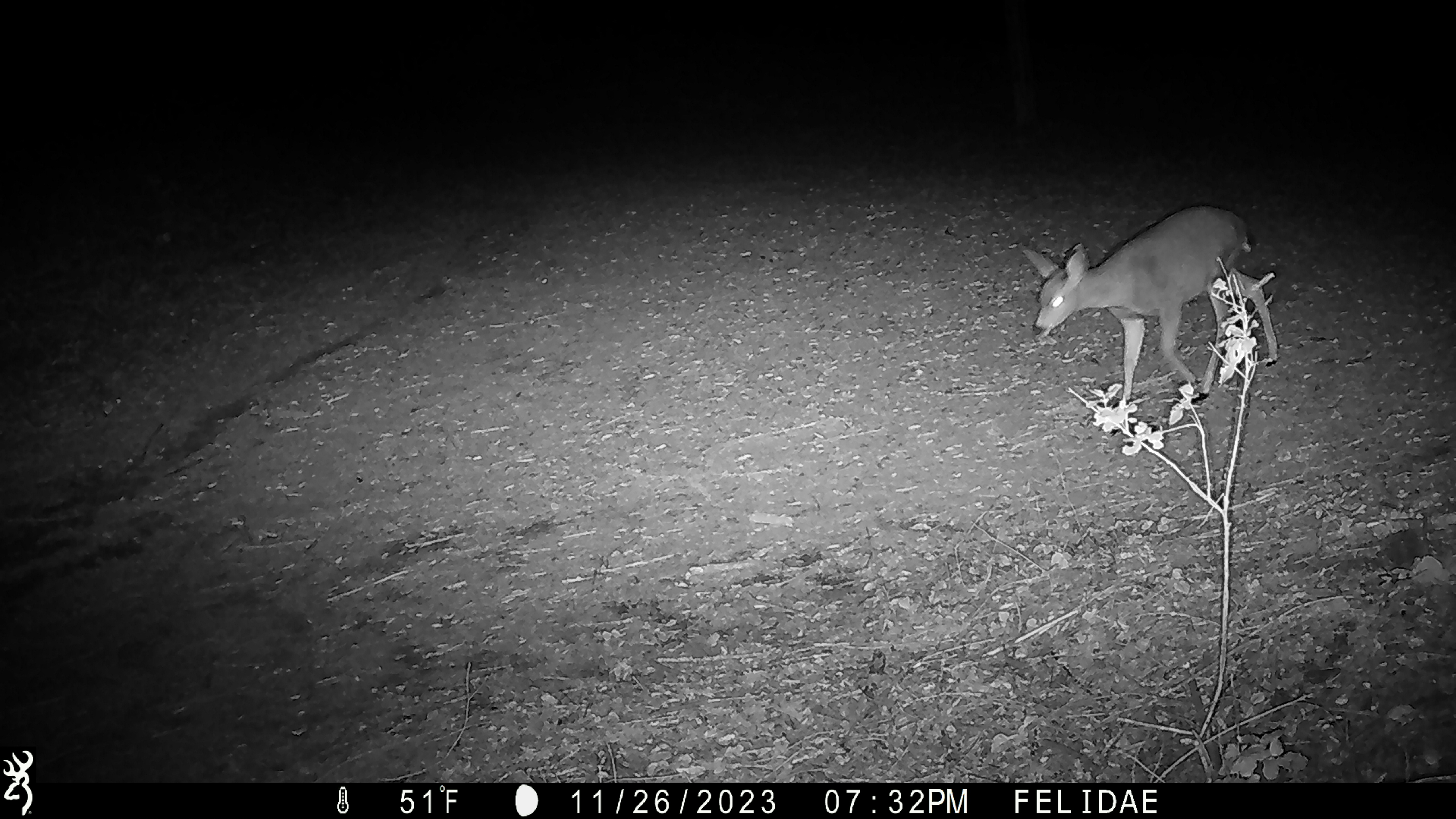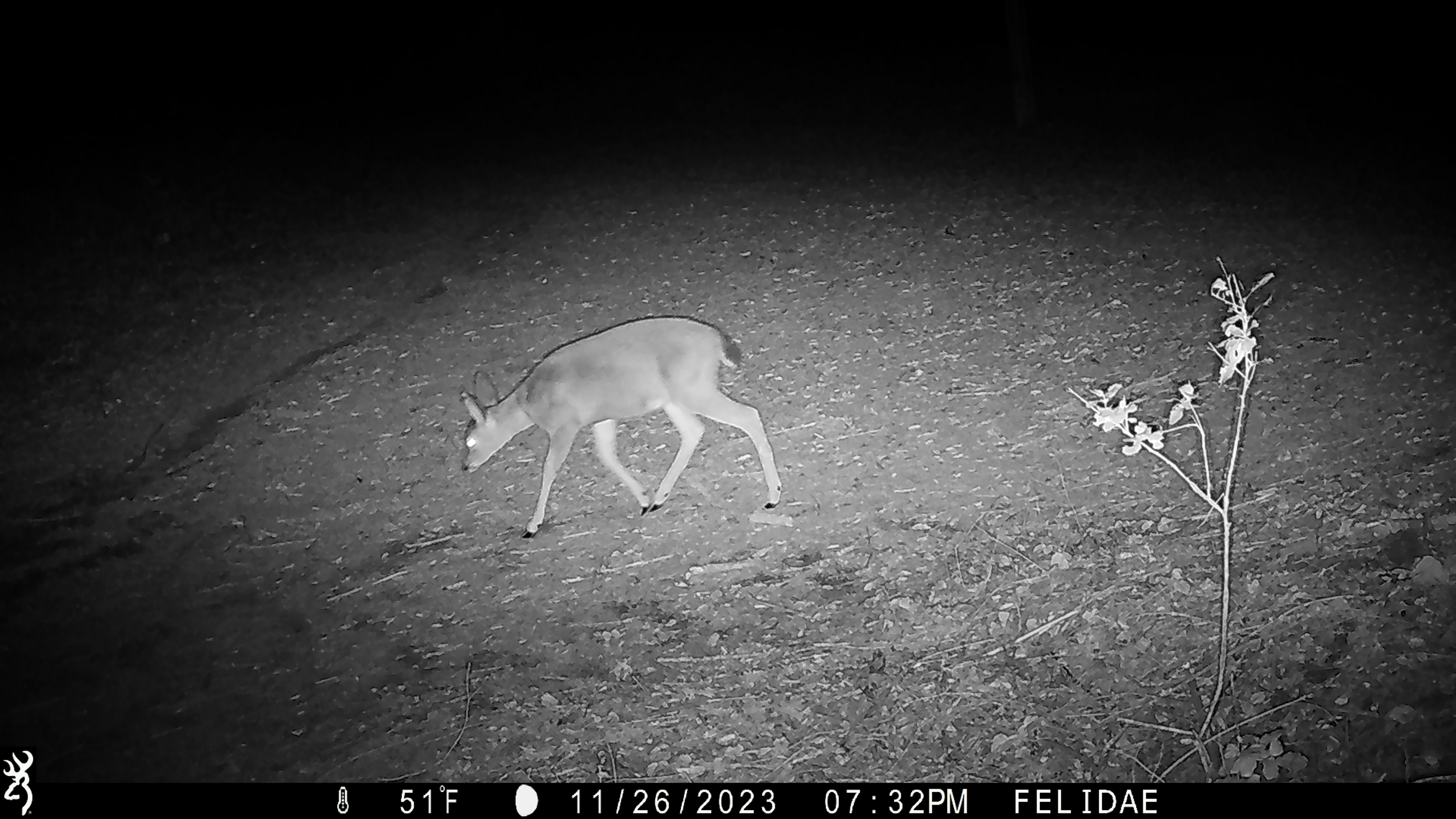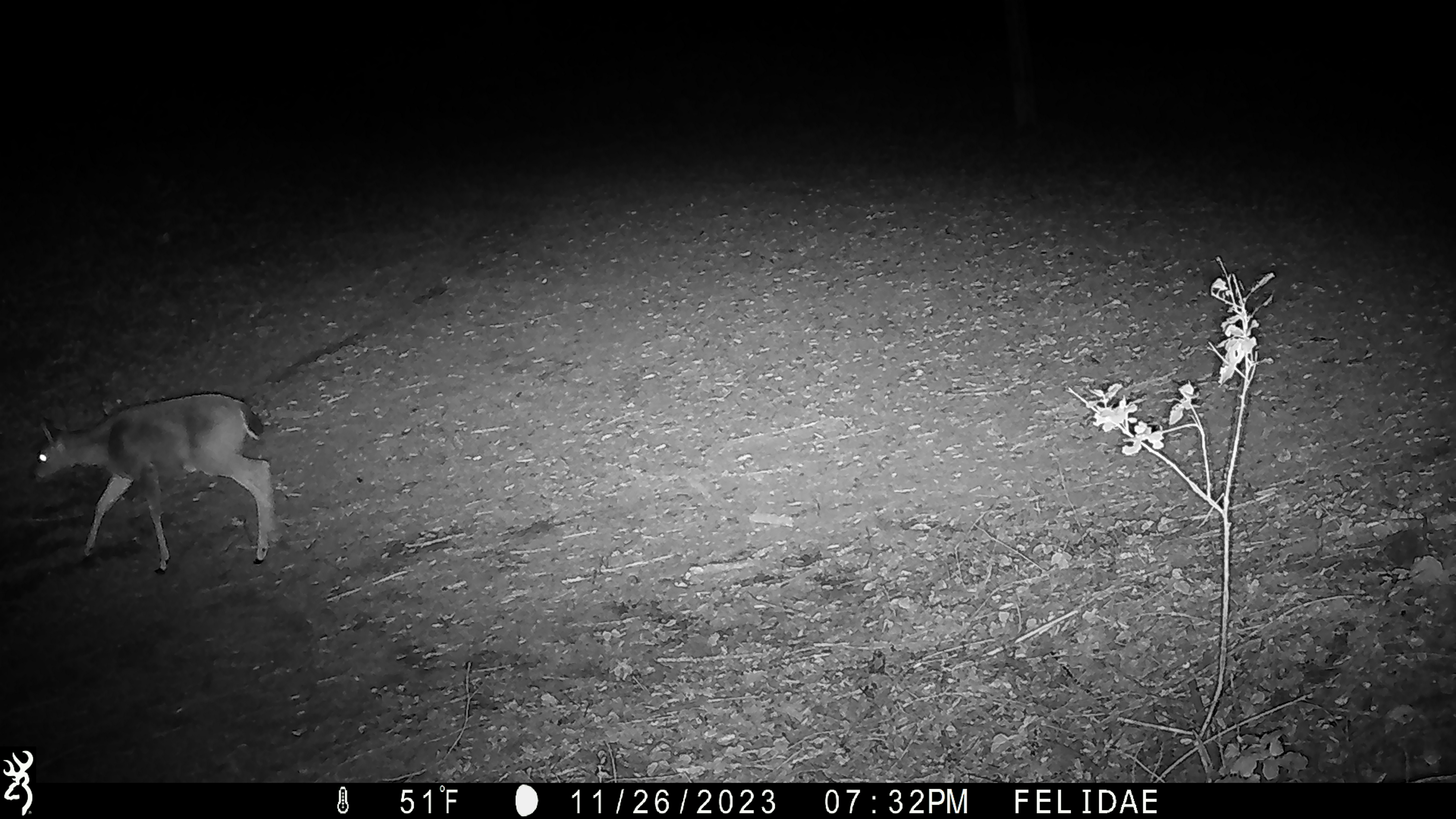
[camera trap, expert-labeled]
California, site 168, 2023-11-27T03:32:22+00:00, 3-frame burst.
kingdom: Animalia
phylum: Chordata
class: Mammalia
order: Artiodactyla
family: Cervidae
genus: Odocoileus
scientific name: Odocoileus hemionus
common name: mule deer